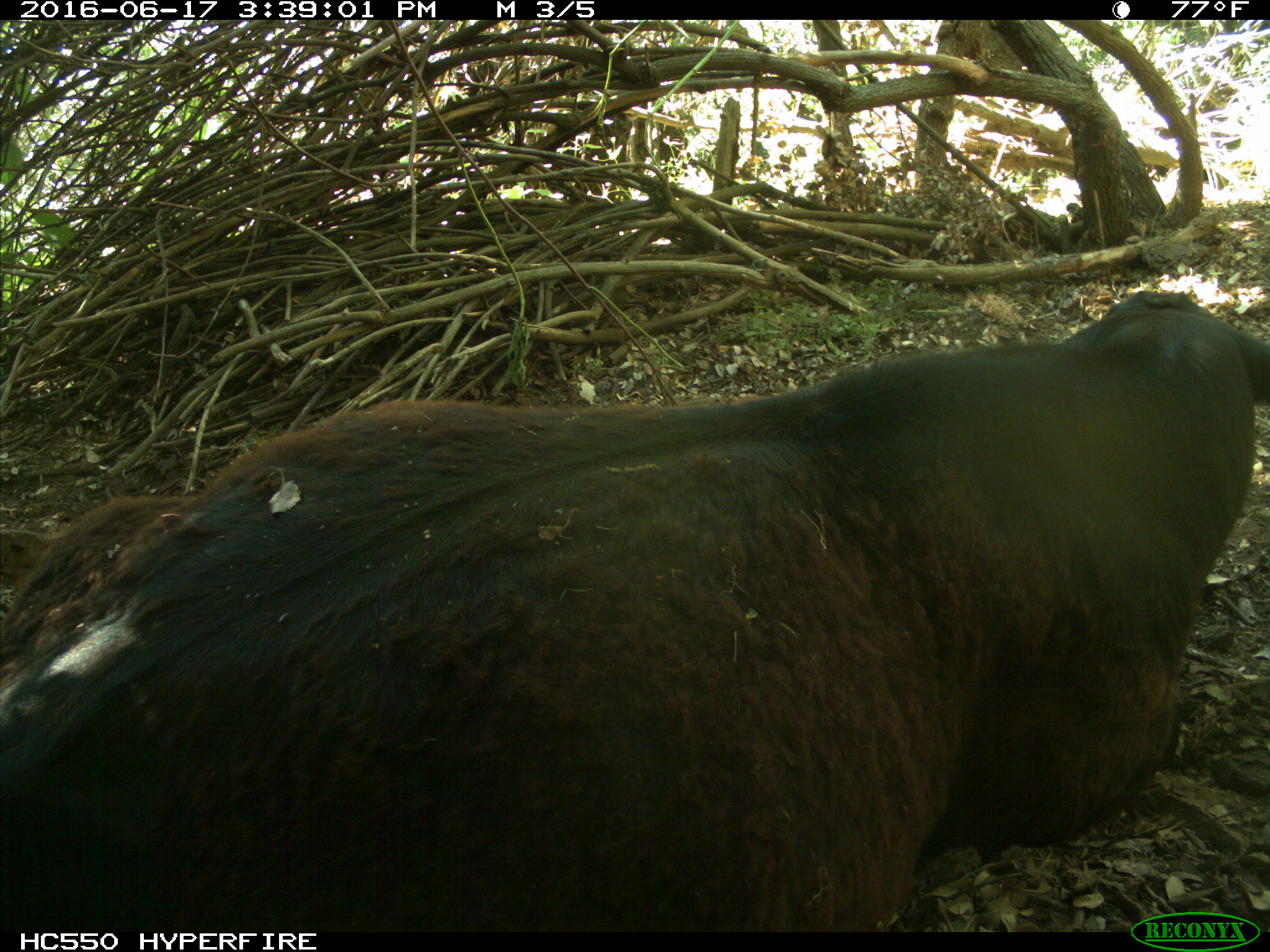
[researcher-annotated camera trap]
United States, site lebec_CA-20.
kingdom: Animalia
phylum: Chordata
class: Mammalia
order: Artiodactyla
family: Bovidae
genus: Bos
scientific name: Bos taurus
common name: domestic cow